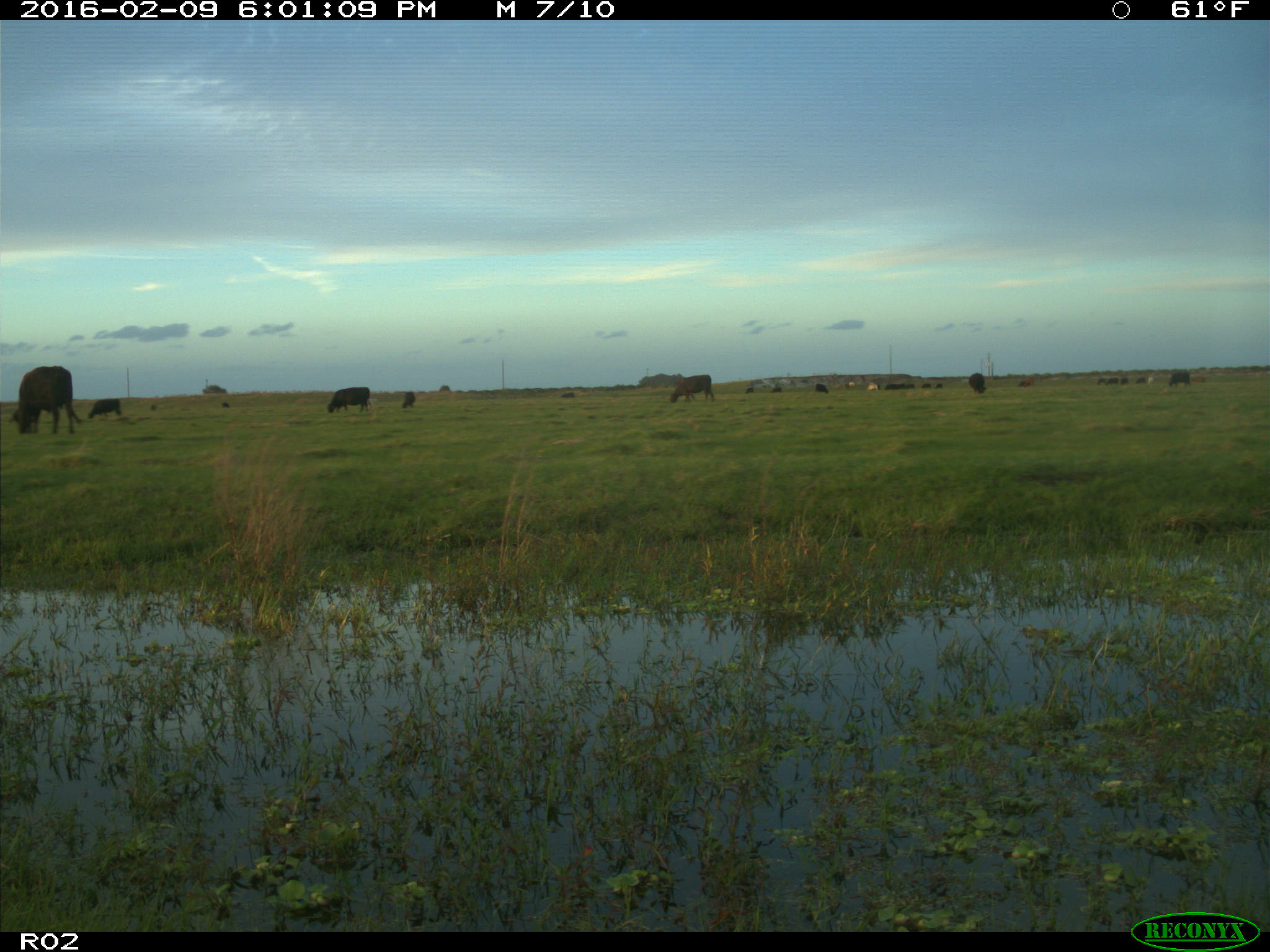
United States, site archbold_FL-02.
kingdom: Animalia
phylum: Chordata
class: Mammalia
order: Artiodactyla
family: Bovidae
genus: Bos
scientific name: Bos taurus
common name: domestic cow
Bos taurus (domestic cow).